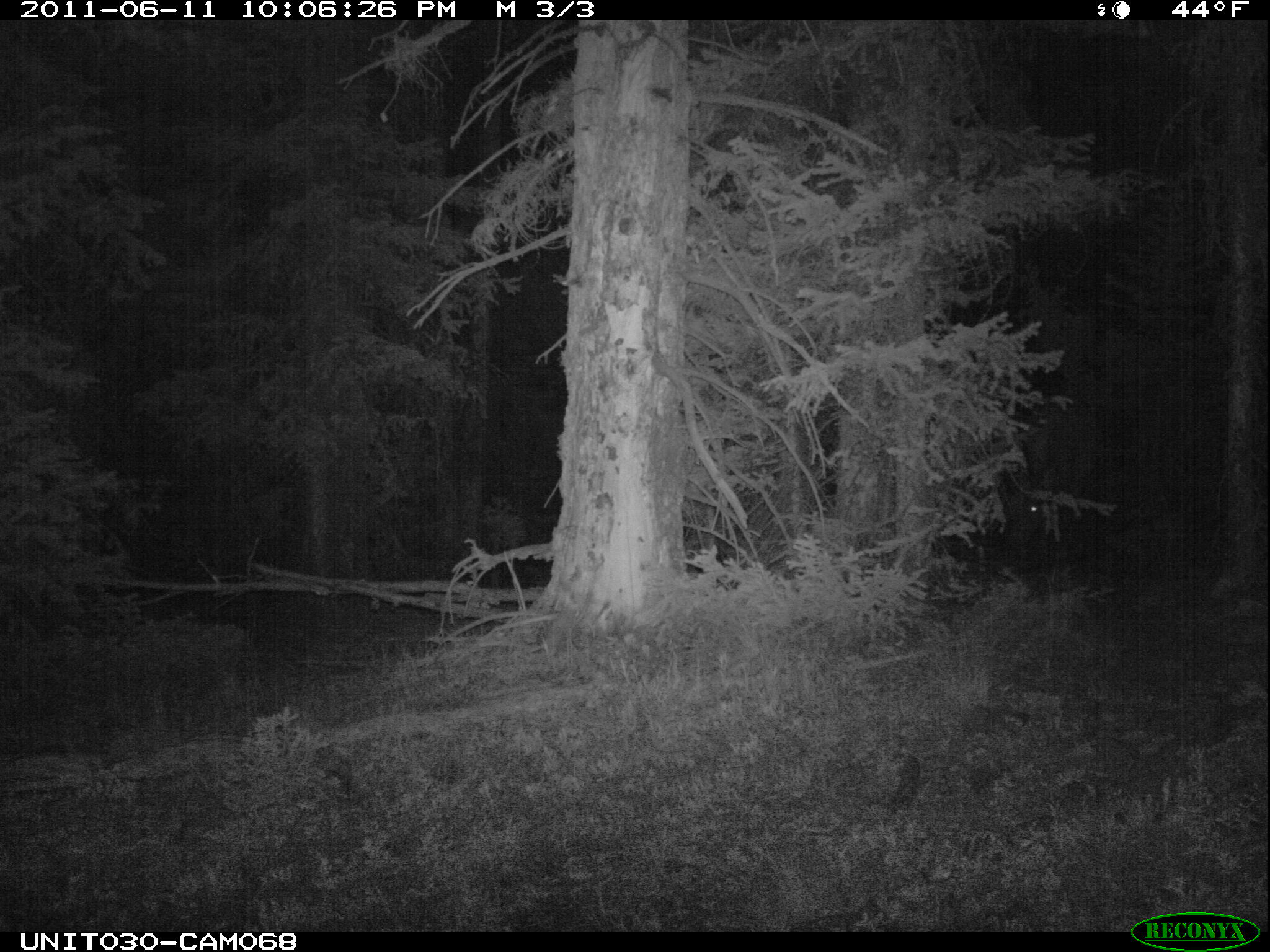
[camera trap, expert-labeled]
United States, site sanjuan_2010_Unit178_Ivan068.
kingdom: Animalia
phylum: Chordata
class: Mammalia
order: Artiodactyla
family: Cervidae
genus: Cervus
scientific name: Cervus elaphus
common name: red deer